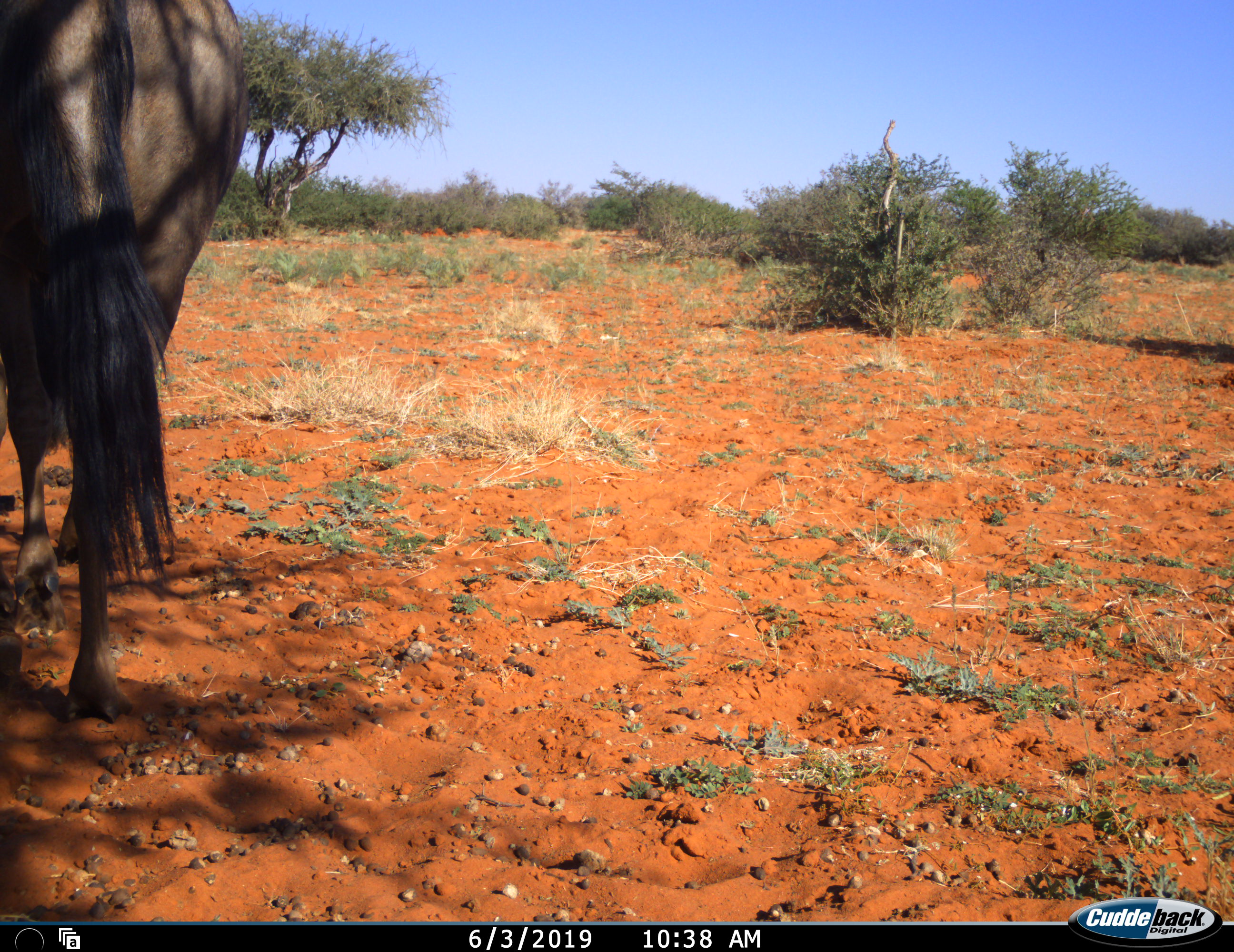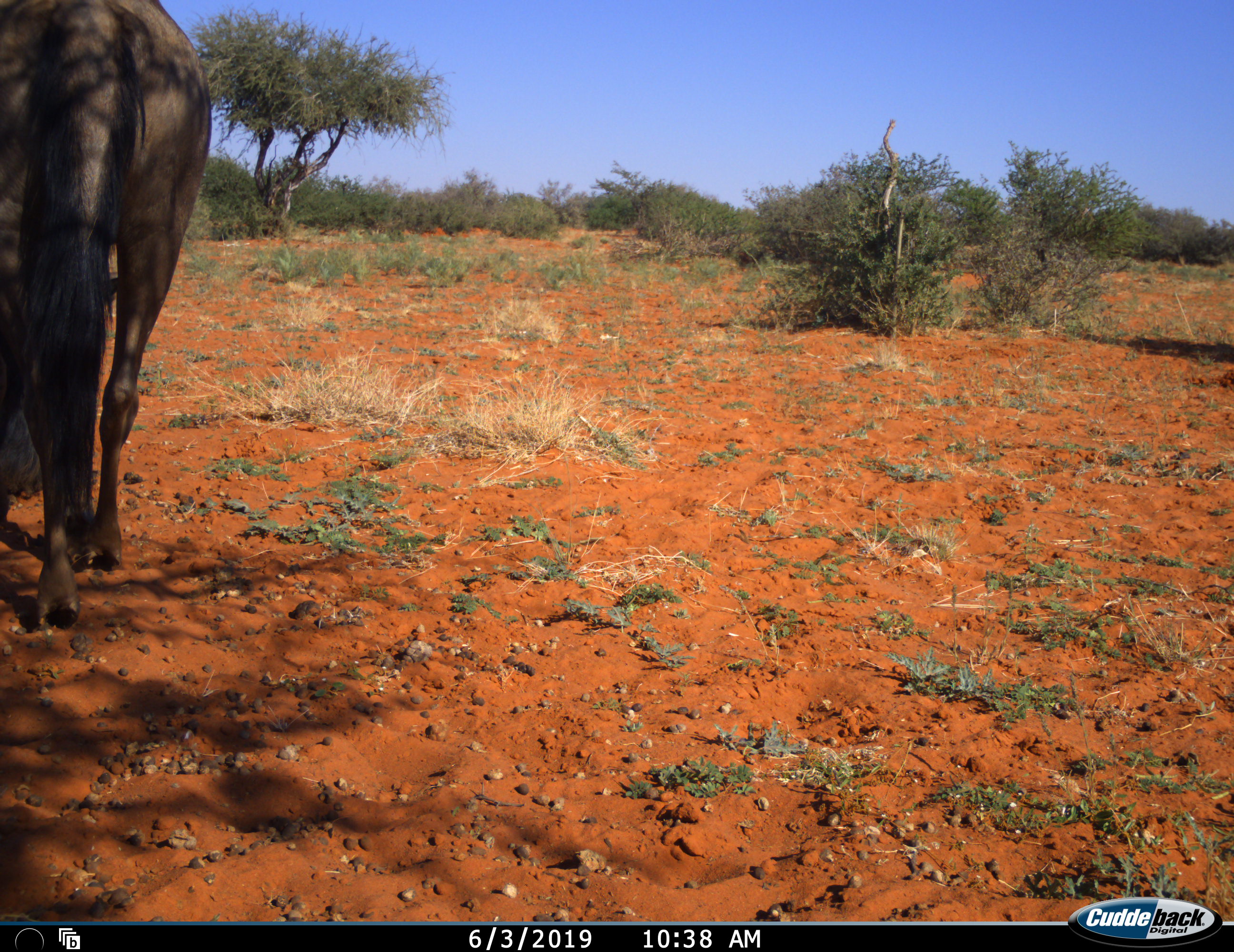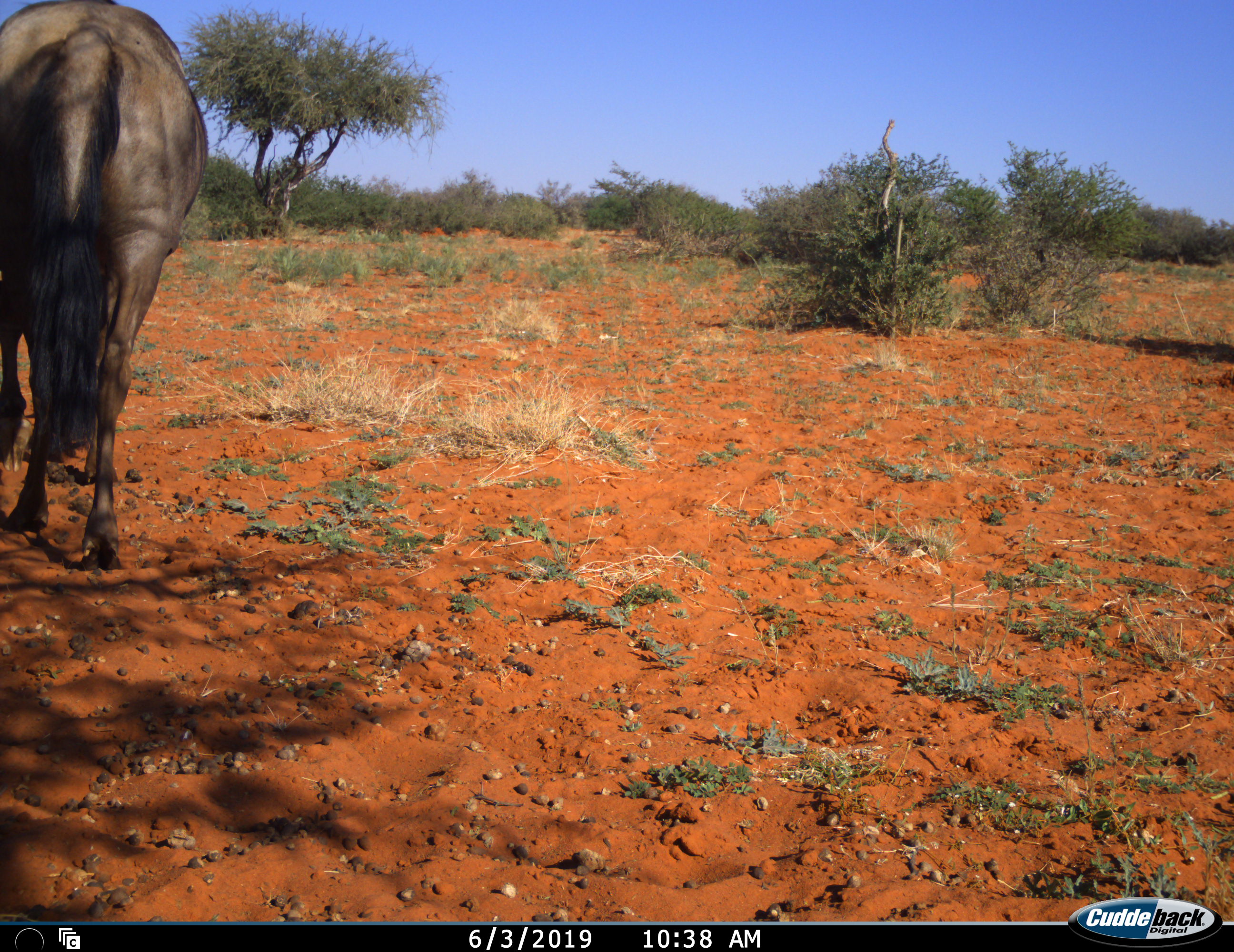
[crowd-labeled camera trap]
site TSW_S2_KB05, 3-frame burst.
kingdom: Animalia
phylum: Chordata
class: Mammalia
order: Artiodactyla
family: Bovidae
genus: Connochaetes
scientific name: Connochaetes taurinus taurinus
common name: blue wildebeest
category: wildebeestblue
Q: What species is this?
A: Wildebeestblue (blue wildebeest) (Connochaetes taurinus taurinus).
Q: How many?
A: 1.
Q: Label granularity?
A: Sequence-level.